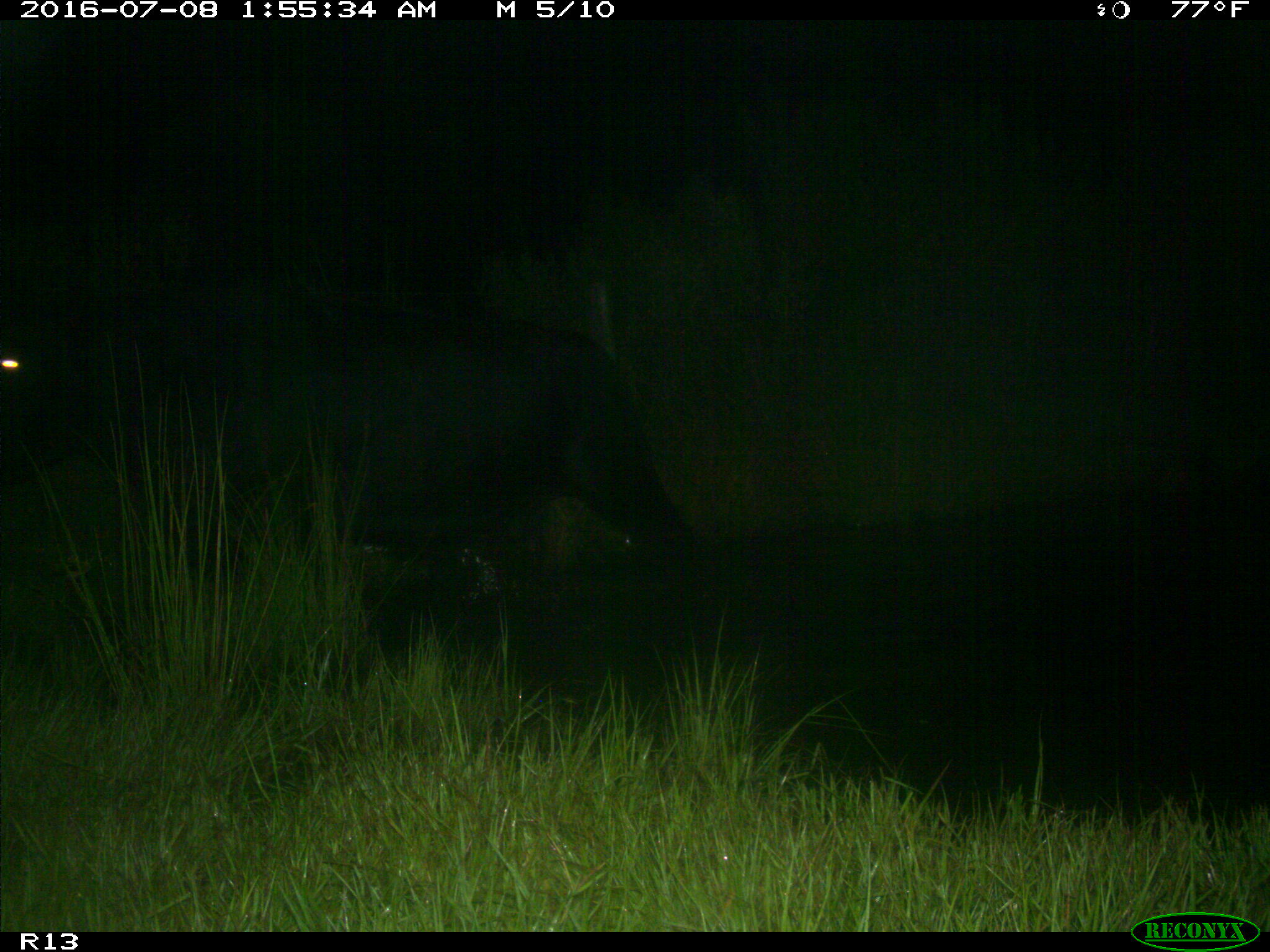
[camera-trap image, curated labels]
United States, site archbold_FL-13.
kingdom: Animalia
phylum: Chordata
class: Mammalia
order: Artiodactyla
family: Bovidae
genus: Bos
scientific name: Bos taurus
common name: domestic cow